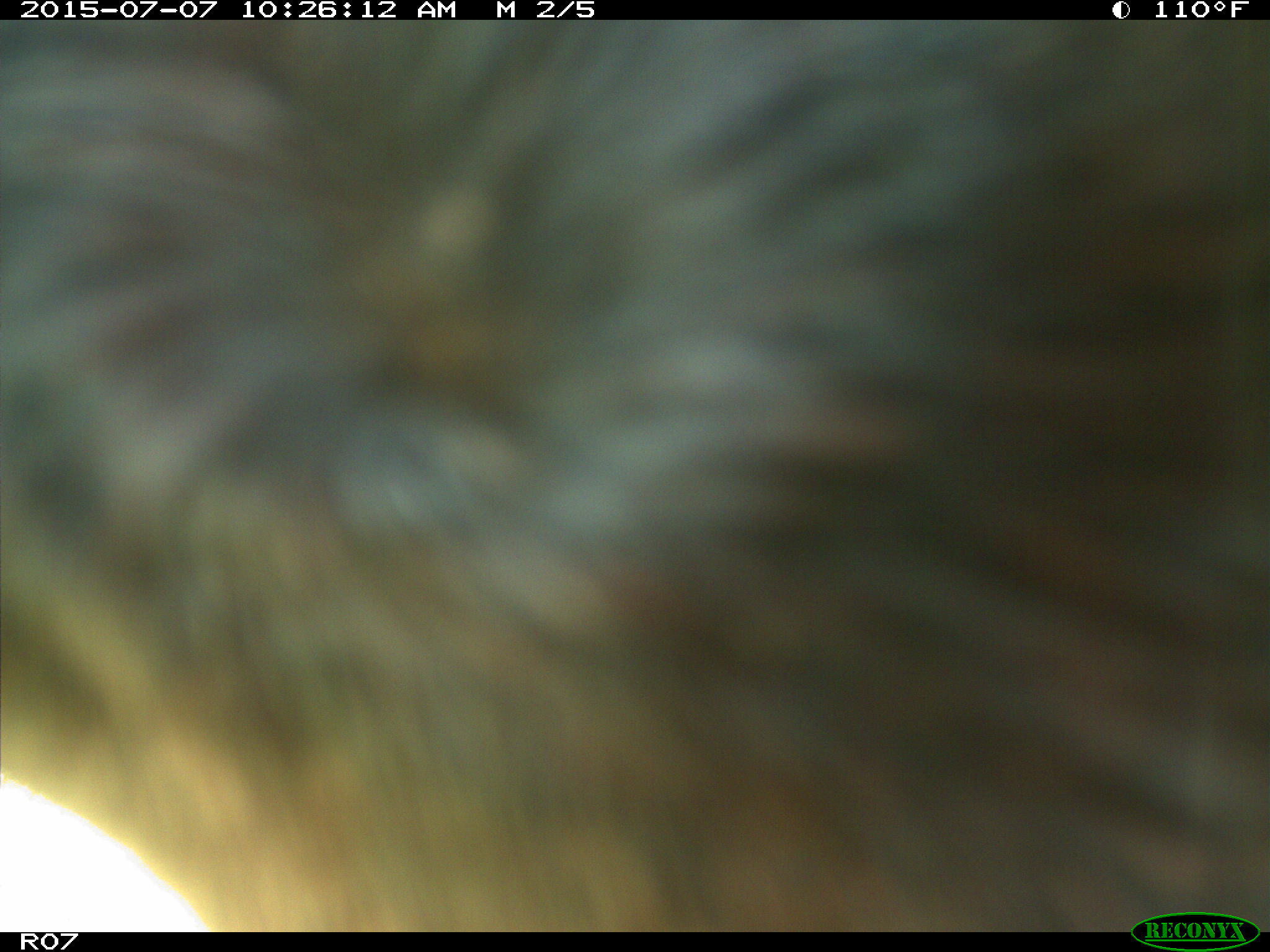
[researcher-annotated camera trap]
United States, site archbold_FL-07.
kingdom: Animalia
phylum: Chordata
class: Mammalia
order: Artiodactyla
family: Bovidae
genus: Bos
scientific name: Bos taurus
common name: domestic cow